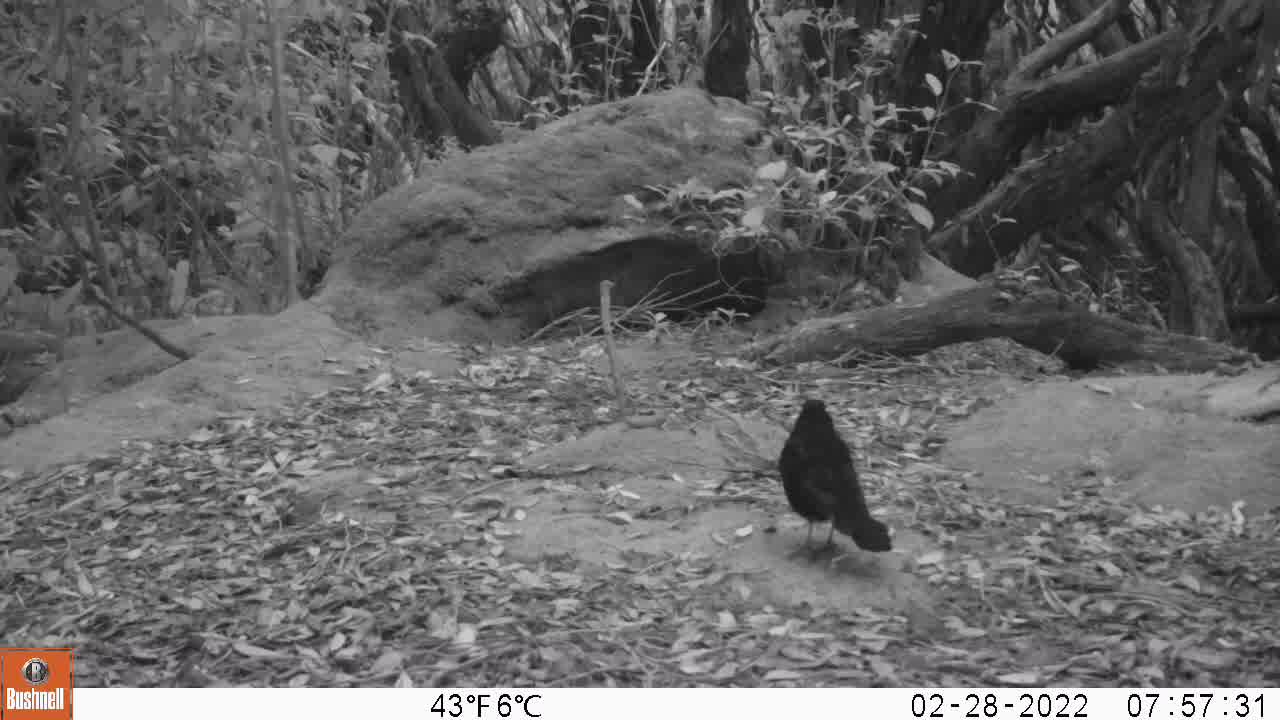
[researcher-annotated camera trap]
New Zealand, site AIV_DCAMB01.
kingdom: Animalia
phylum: Chordata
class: Aves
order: Passeriformes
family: Turdidae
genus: Turdus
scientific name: Turdus merula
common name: eurasian blackbird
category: blackbird